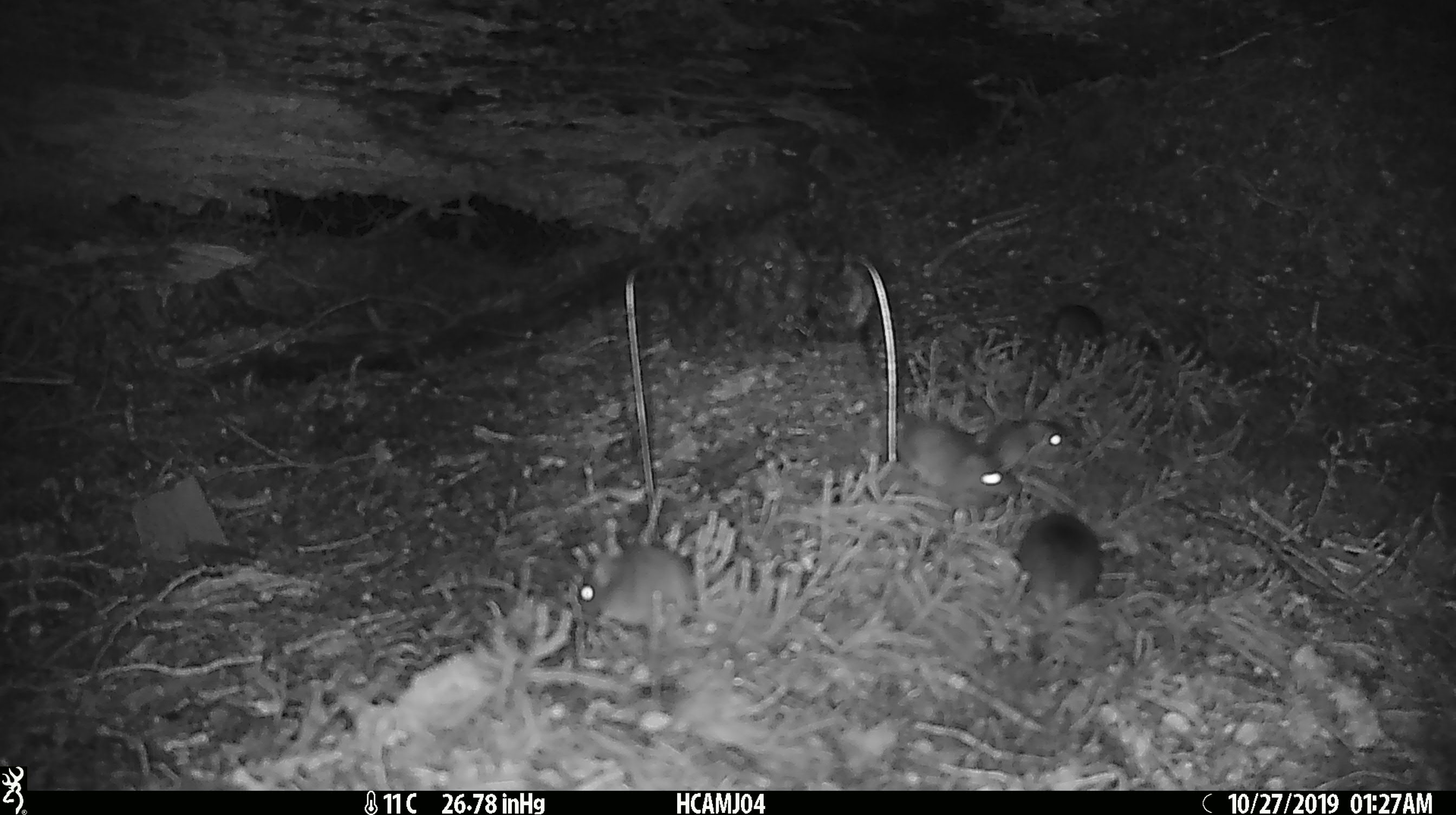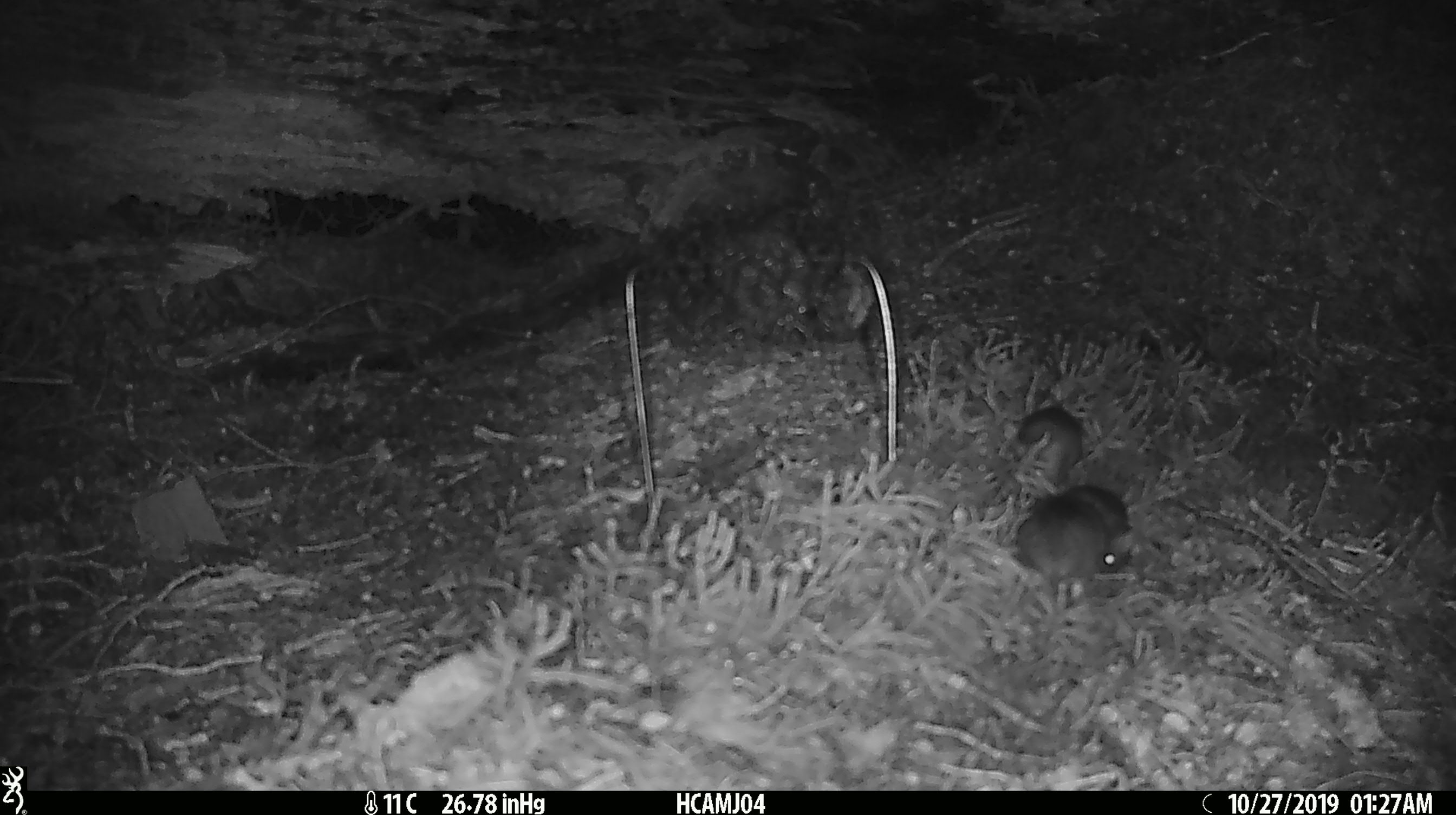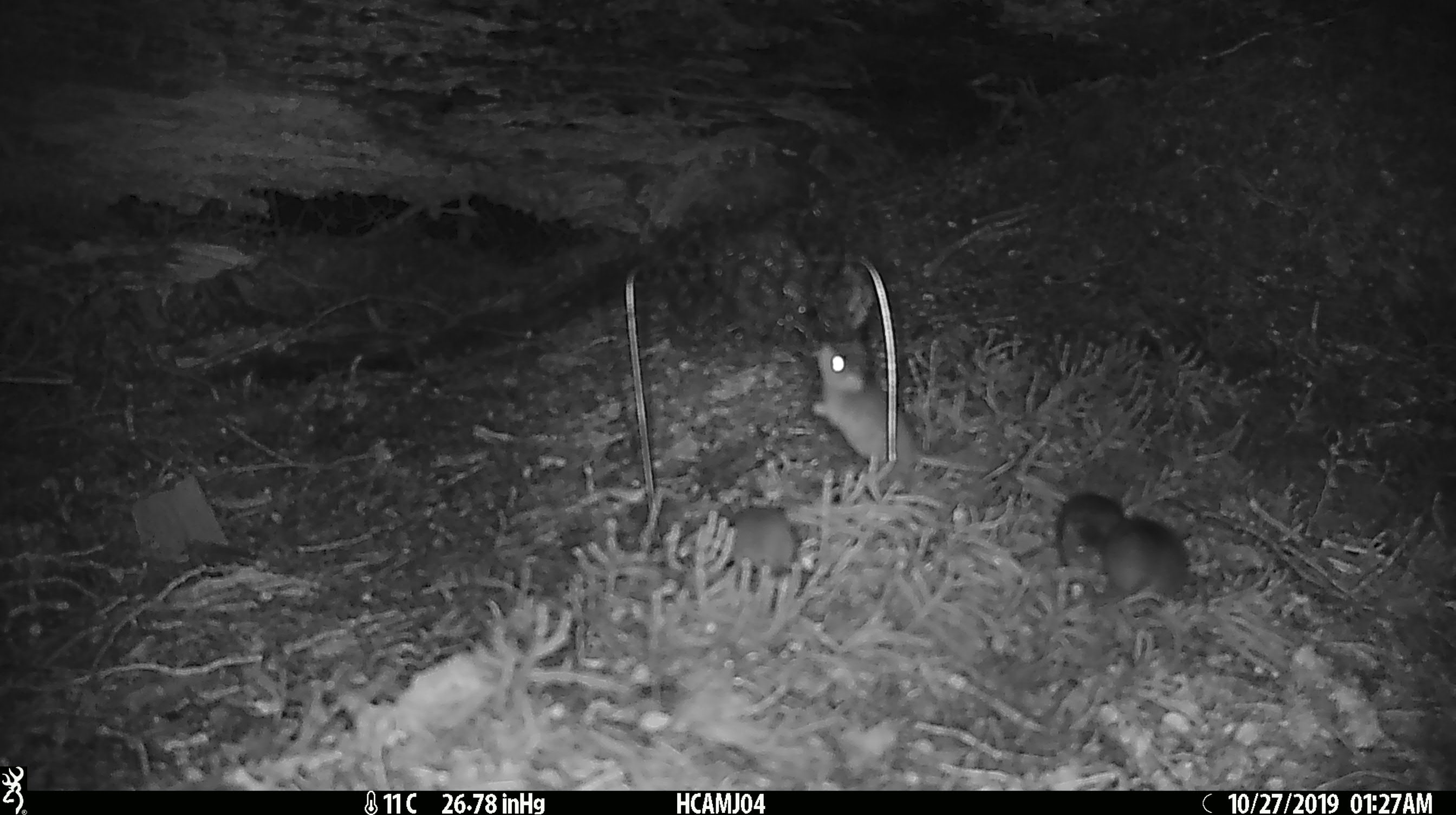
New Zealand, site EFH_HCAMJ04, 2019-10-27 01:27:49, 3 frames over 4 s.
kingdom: Animalia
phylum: Chordata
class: Mammalia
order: Rodentia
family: Muridae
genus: Mus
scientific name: Mus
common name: mouse